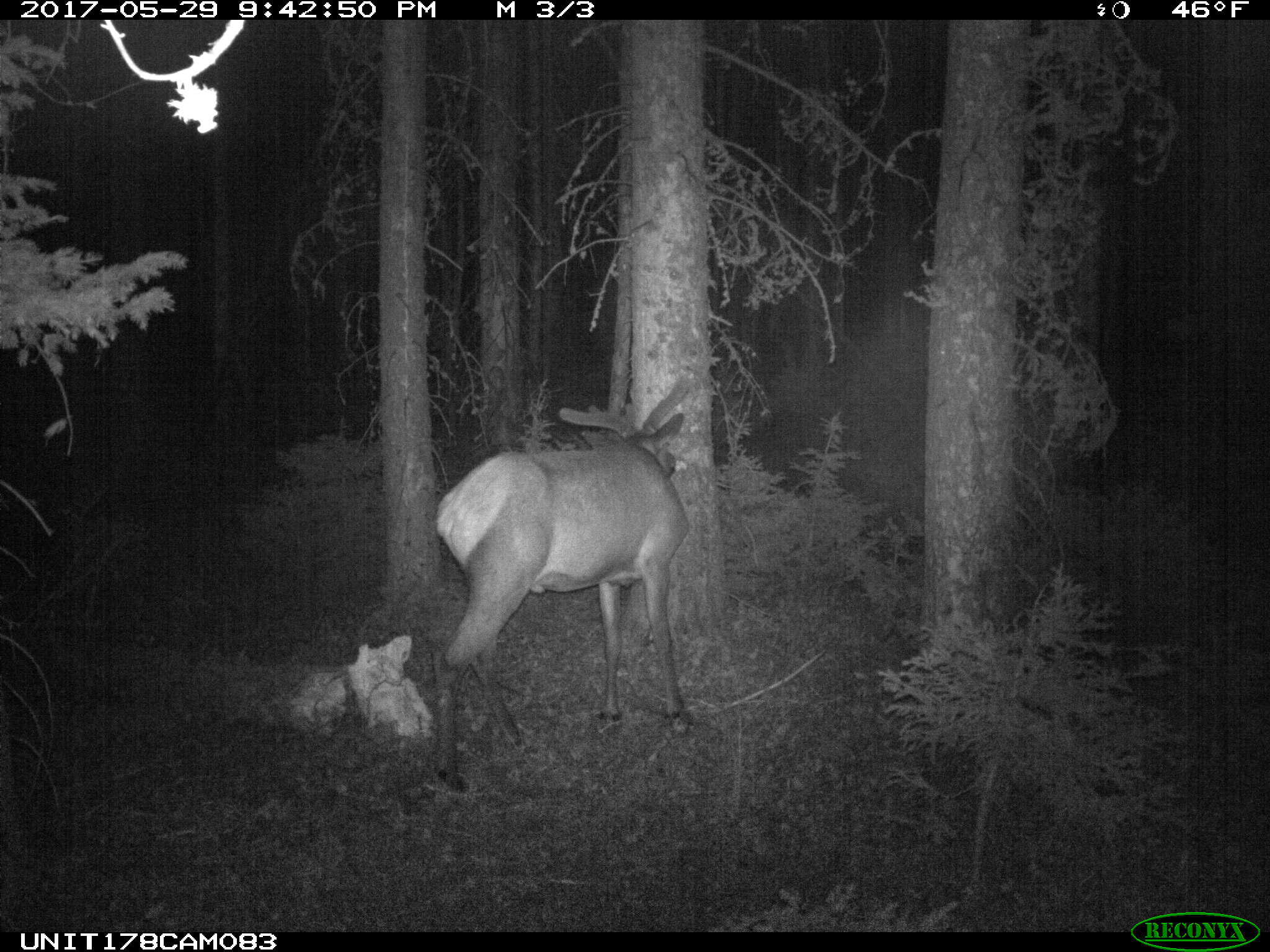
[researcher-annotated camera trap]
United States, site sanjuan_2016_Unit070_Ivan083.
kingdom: Animalia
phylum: Chordata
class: Mammalia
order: Artiodactyla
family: Cervidae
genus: Cervus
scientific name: Cervus elaphus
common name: red deer